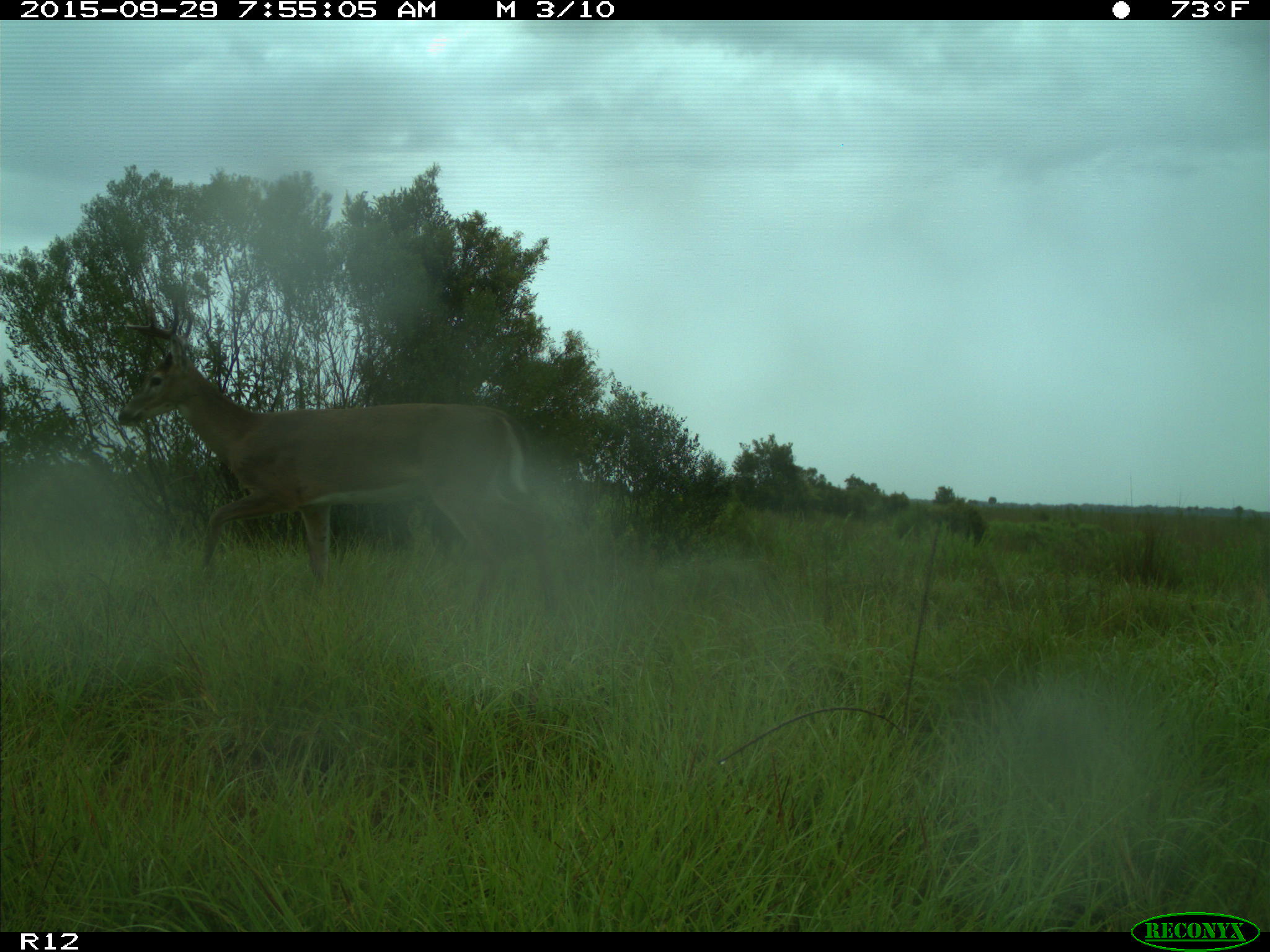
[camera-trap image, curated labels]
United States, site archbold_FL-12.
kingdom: Animalia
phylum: Chordata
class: Mammalia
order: Artiodactyla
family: Cervidae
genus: Odocoileus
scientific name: Odocoileus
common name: deer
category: unidentified deer